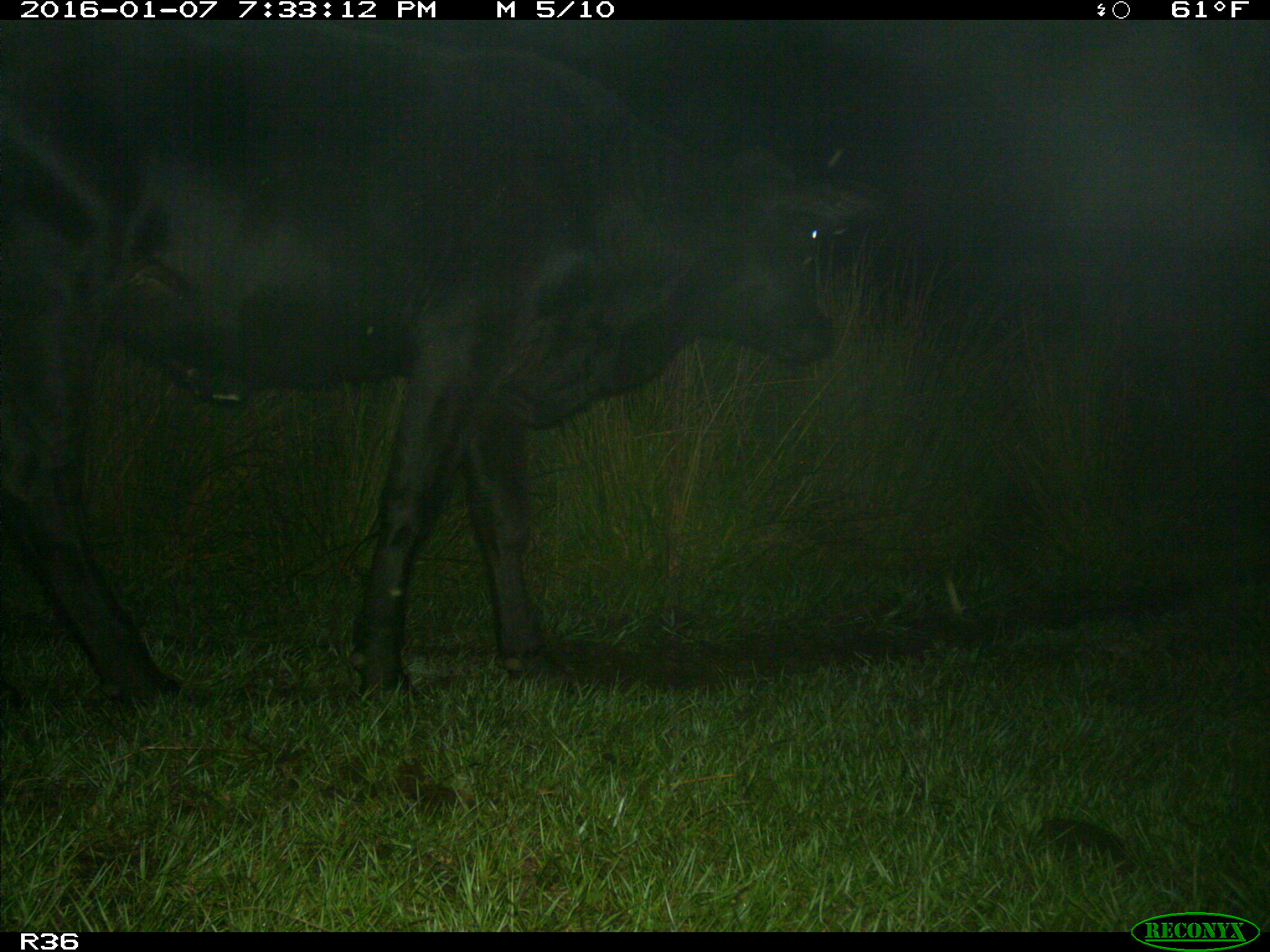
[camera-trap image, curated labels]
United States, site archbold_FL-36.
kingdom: Animalia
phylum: Chordata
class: Mammalia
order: Artiodactyla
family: Bovidae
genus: Bos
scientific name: Bos taurus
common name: domestic cow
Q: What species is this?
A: Bos taurus (domestic cow).